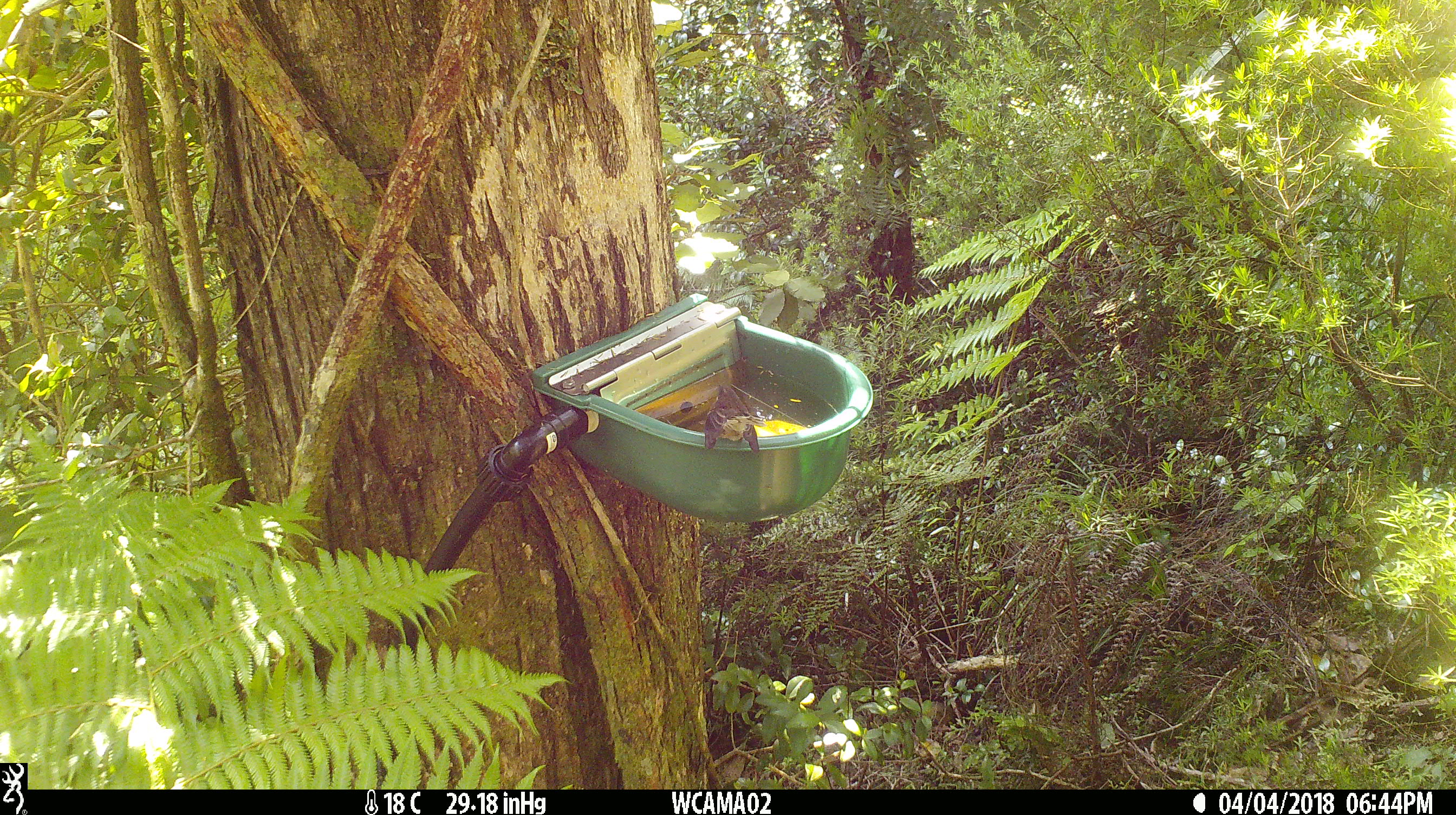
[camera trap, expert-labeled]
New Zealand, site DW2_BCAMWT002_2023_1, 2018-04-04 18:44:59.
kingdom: Animalia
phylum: Chordata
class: Aves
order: Passeriformes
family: Rhipiduridae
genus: Rhipidura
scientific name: Rhipidura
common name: fantails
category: fantail